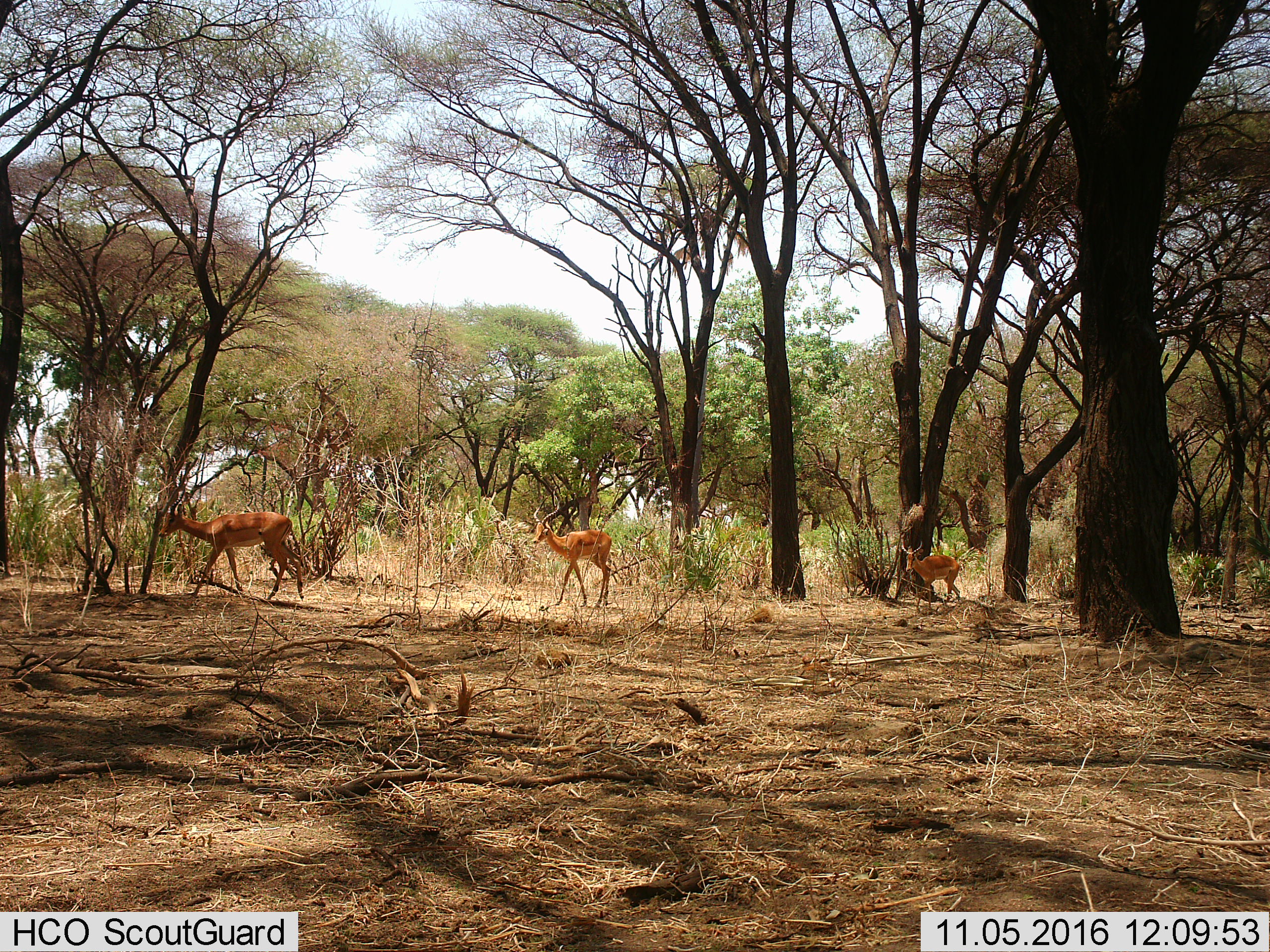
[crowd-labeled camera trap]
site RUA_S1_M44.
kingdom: Animalia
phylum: Chordata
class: Mammalia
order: Artiodactyla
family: Bovidae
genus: Aepyceros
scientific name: Aepyceros melampus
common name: impala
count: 3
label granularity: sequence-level